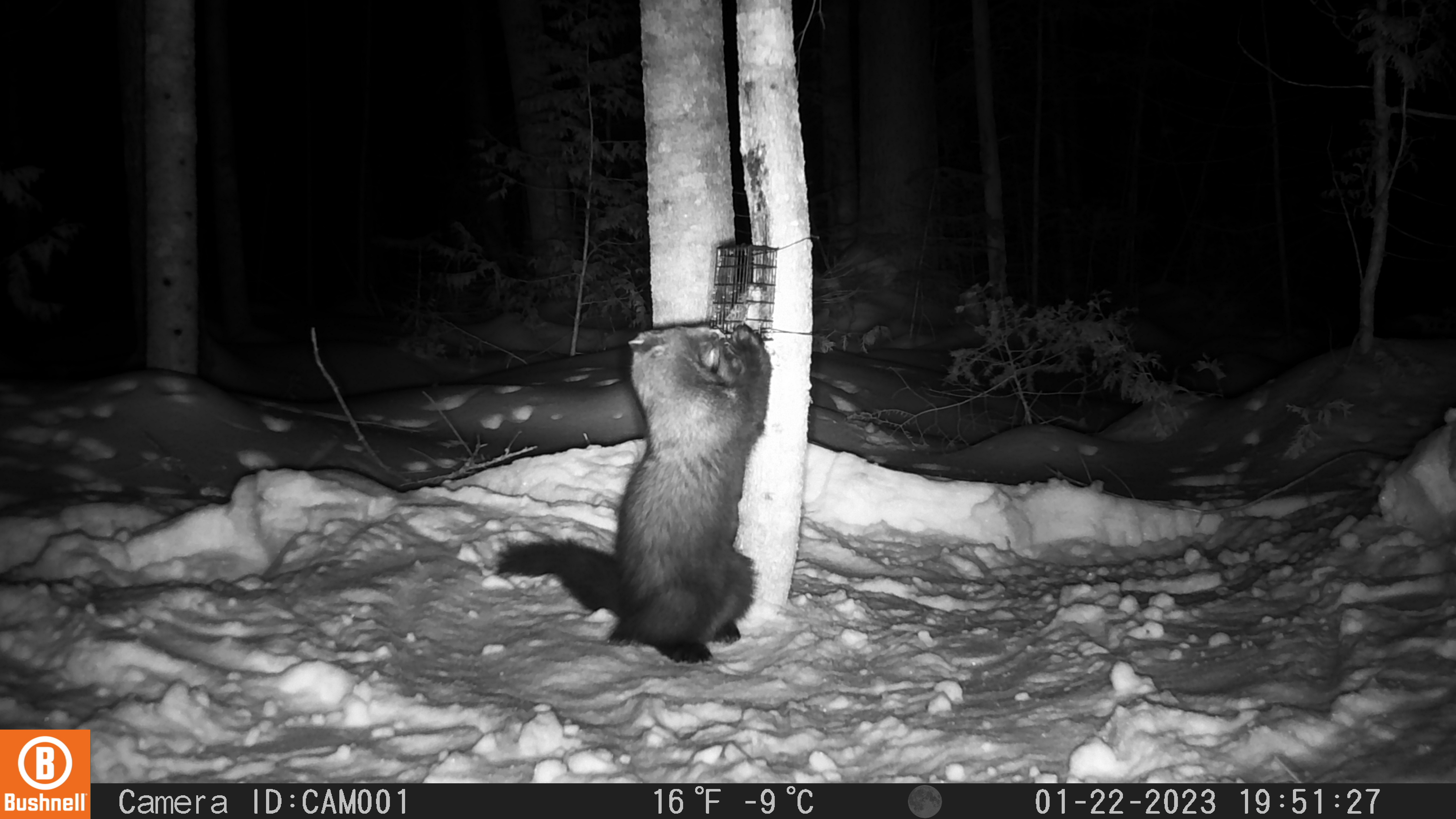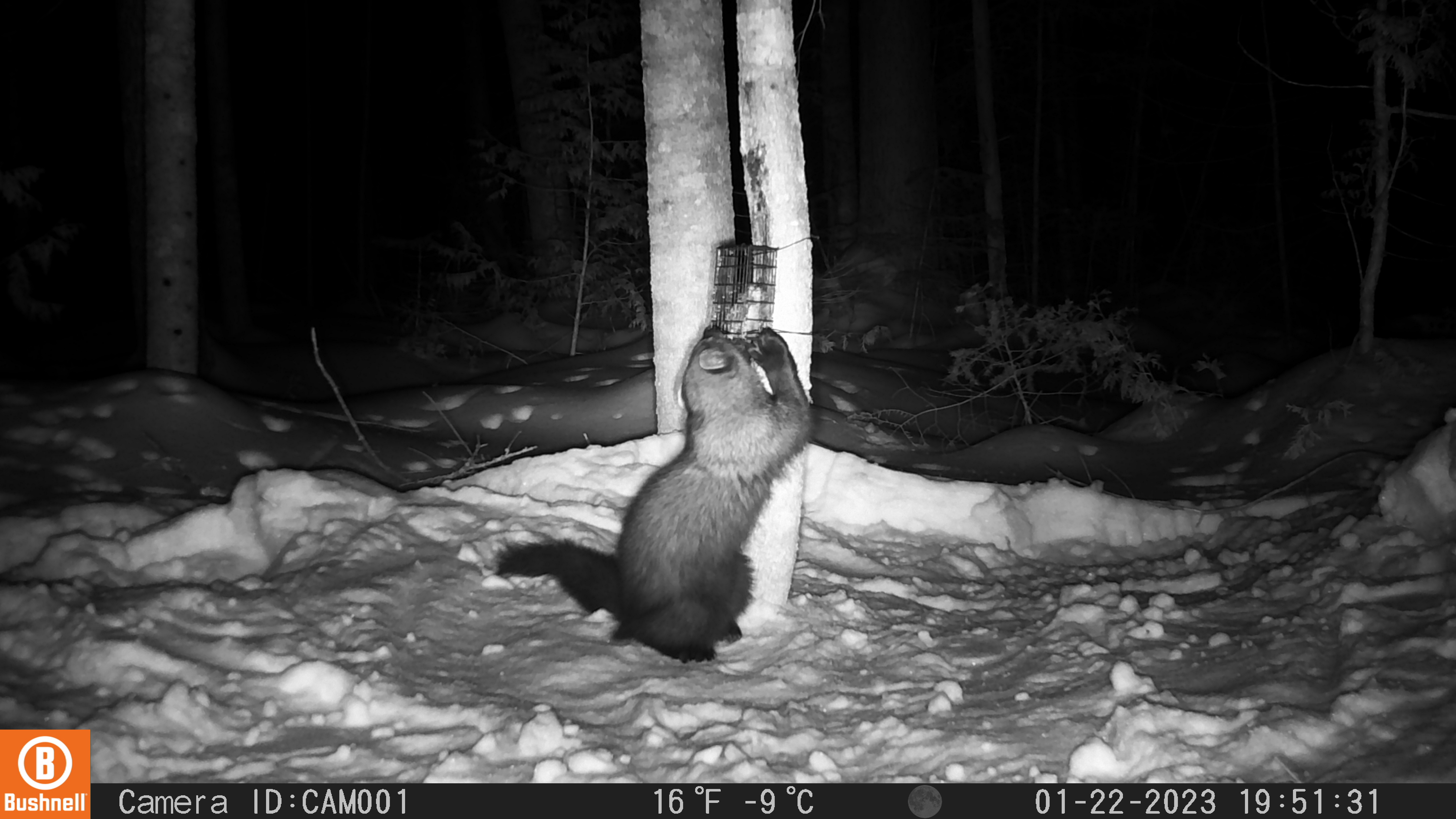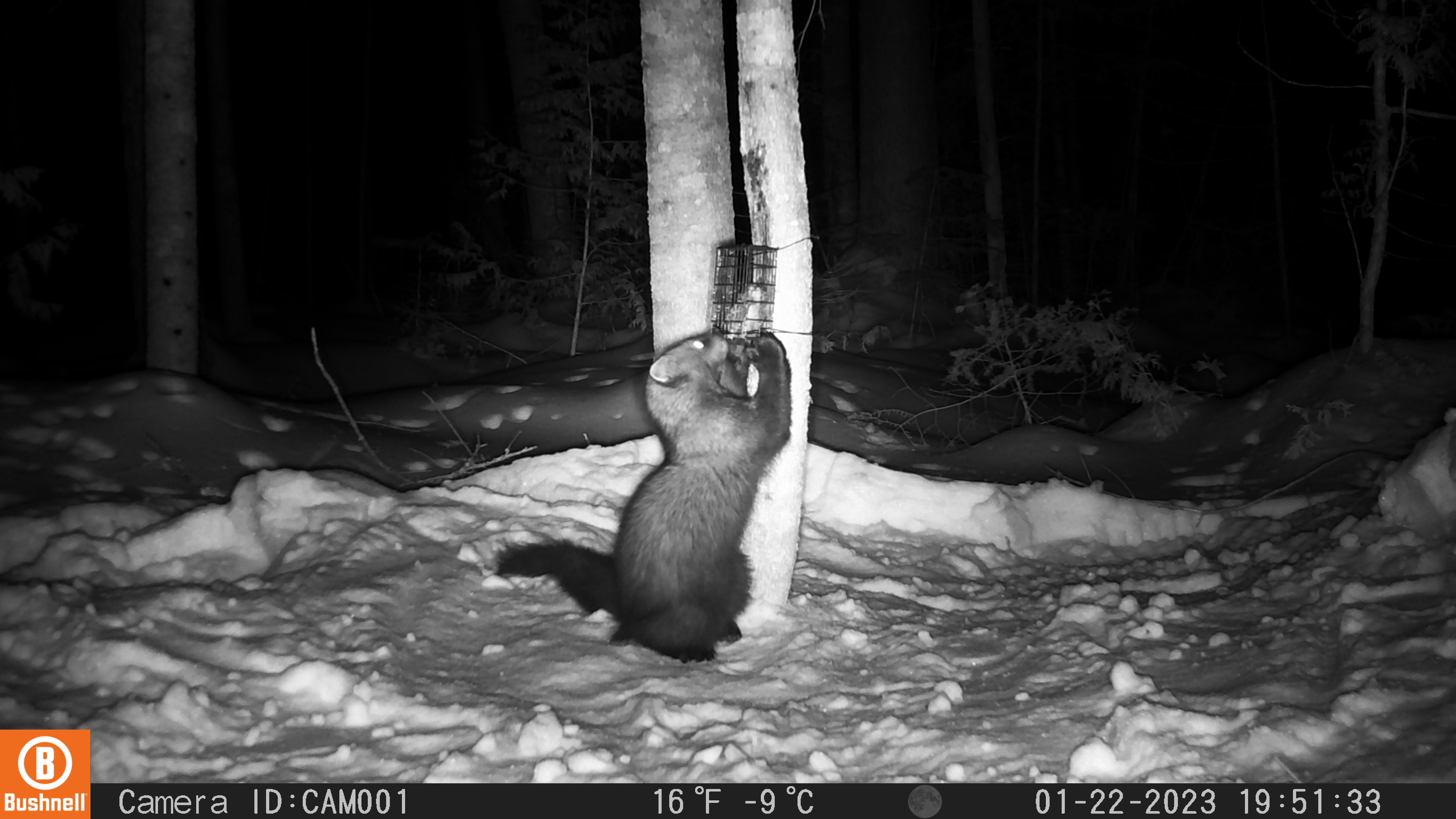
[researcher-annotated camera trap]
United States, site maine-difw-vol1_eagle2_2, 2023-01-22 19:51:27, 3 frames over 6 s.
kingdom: Animalia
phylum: Chordata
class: Mammalia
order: Carnivora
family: Mustelidae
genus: Pekania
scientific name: Pekania pennanti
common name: fisher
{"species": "fisher (Pekania pennanti)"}